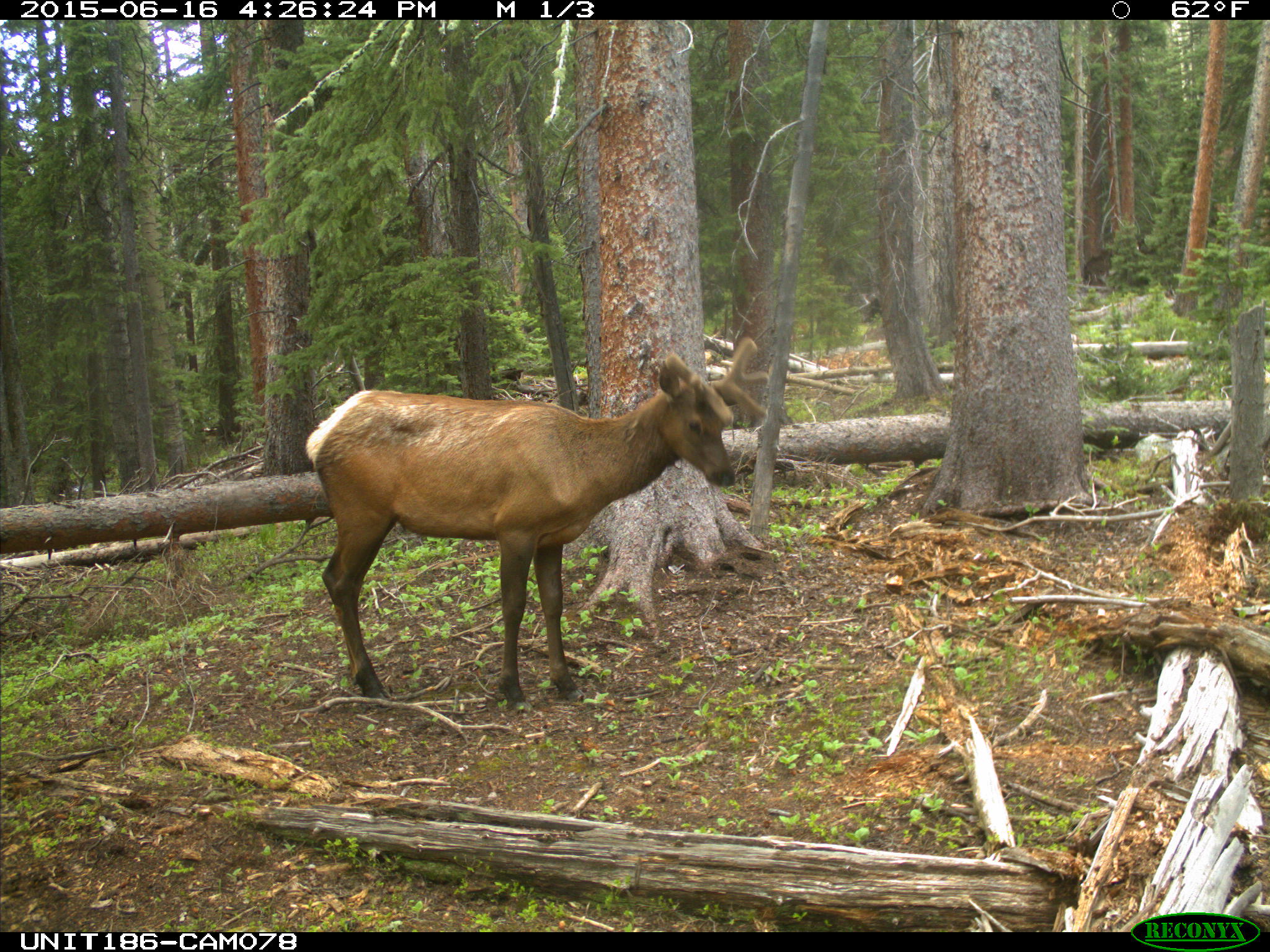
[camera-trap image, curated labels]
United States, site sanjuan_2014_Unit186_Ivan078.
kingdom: Animalia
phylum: Chordata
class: Mammalia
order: Artiodactyla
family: Cervidae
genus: Cervus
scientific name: Cervus elaphus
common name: red deer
Cervus elaphus (red deer).